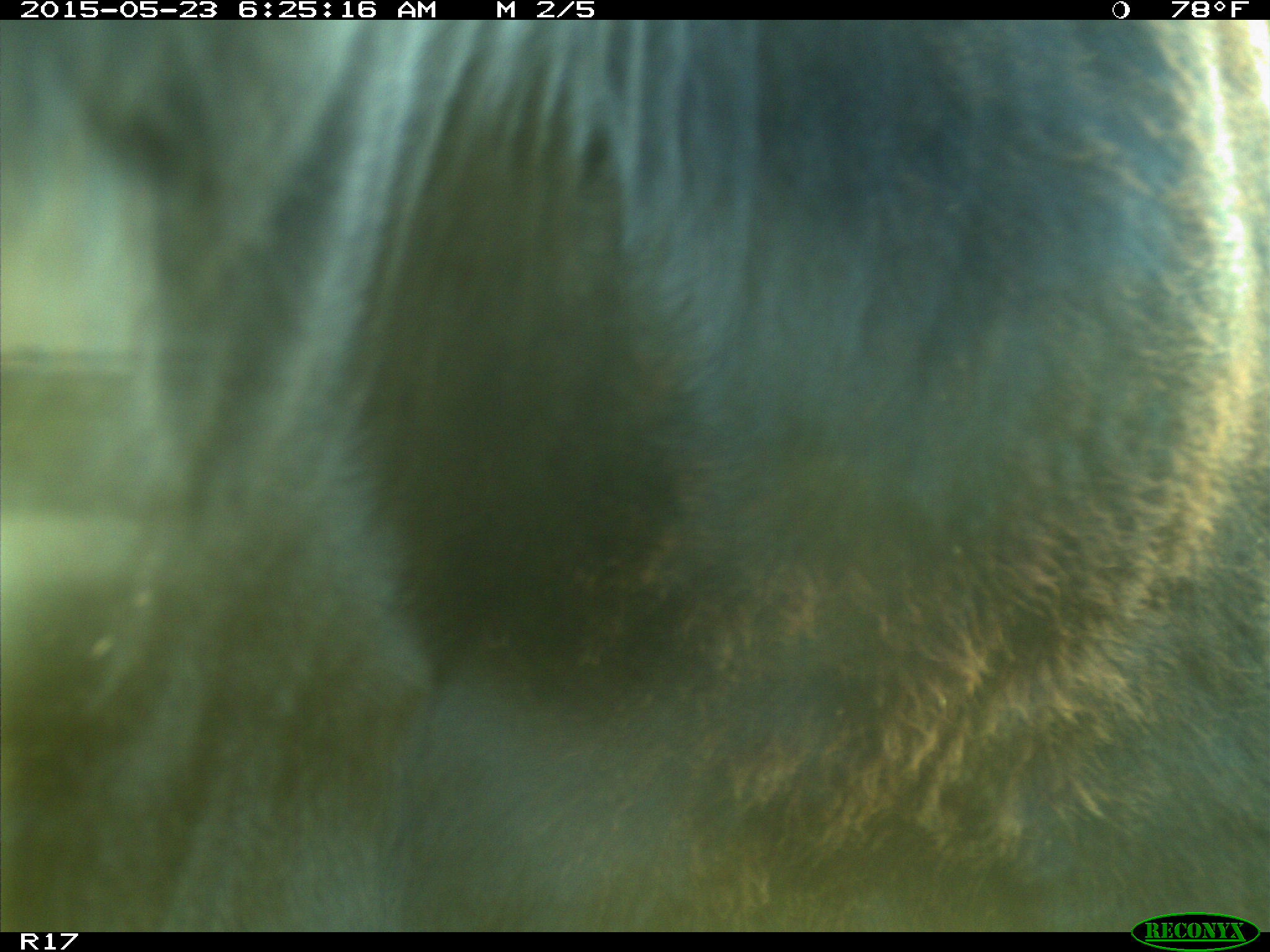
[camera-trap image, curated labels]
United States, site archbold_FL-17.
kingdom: Animalia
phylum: Chordata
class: Mammalia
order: Artiodactyla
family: Bovidae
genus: Bos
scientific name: Bos taurus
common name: domestic cow